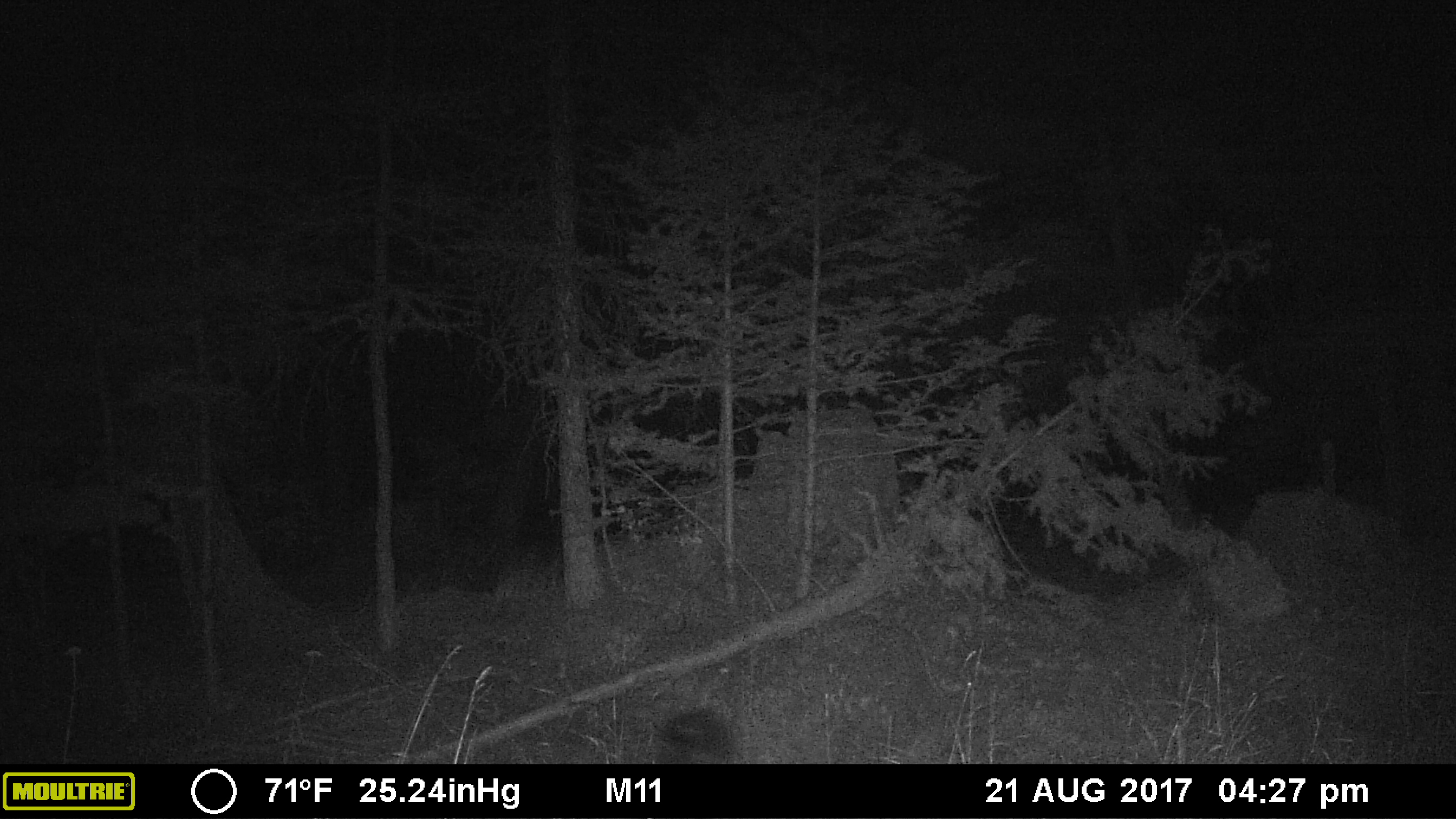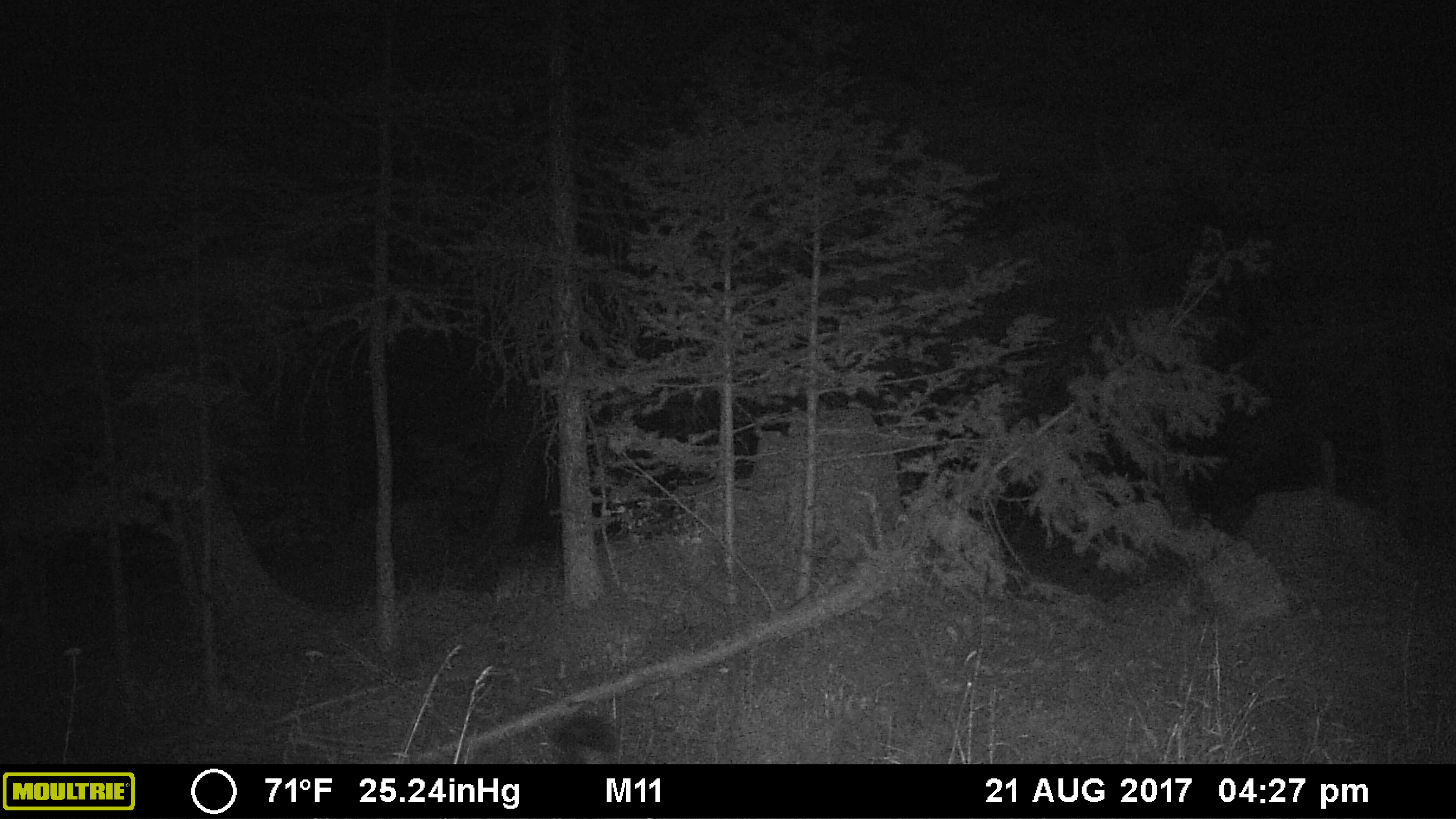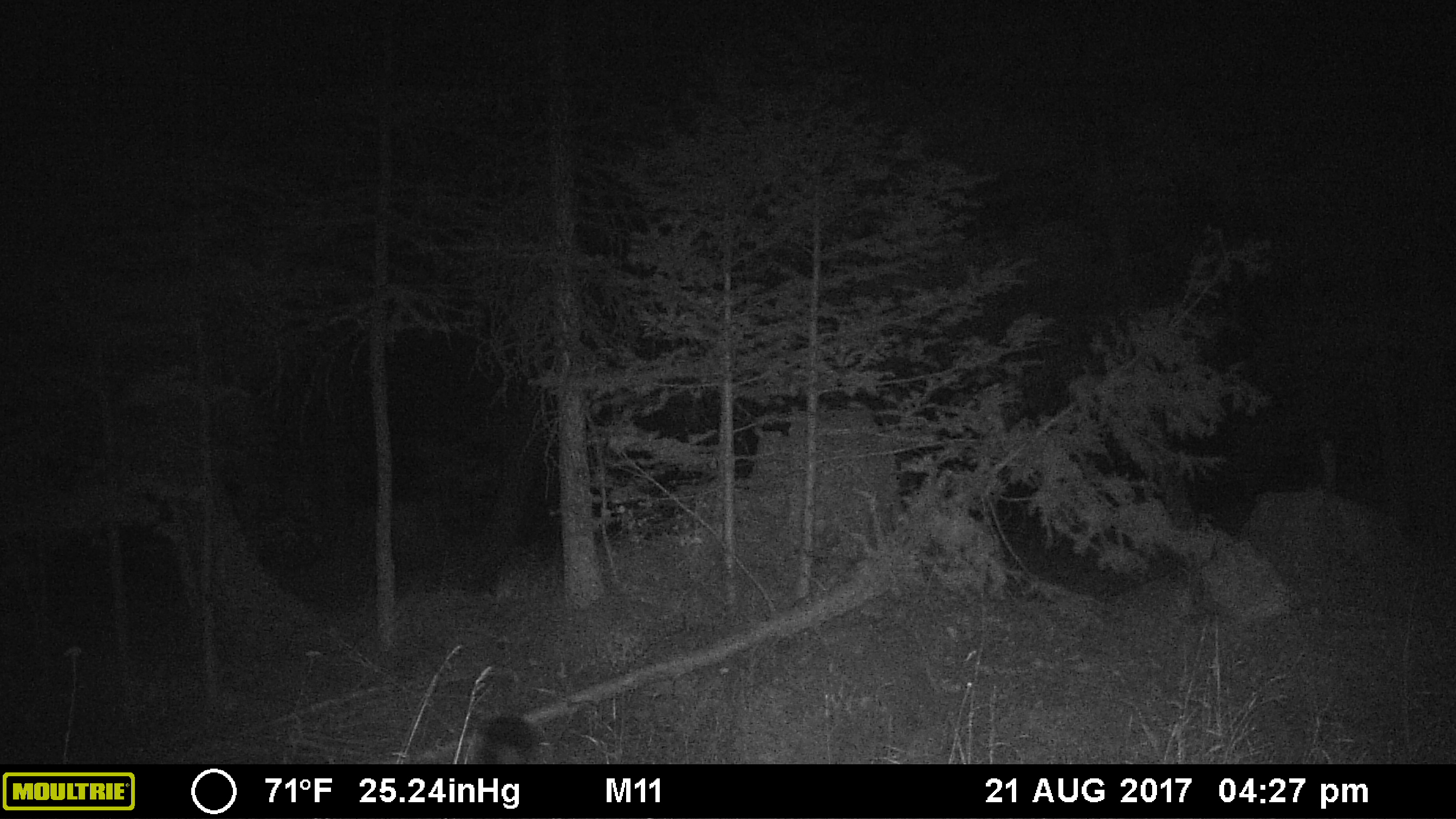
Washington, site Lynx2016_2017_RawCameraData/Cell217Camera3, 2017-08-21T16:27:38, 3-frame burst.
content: unidentified animal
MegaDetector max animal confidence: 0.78